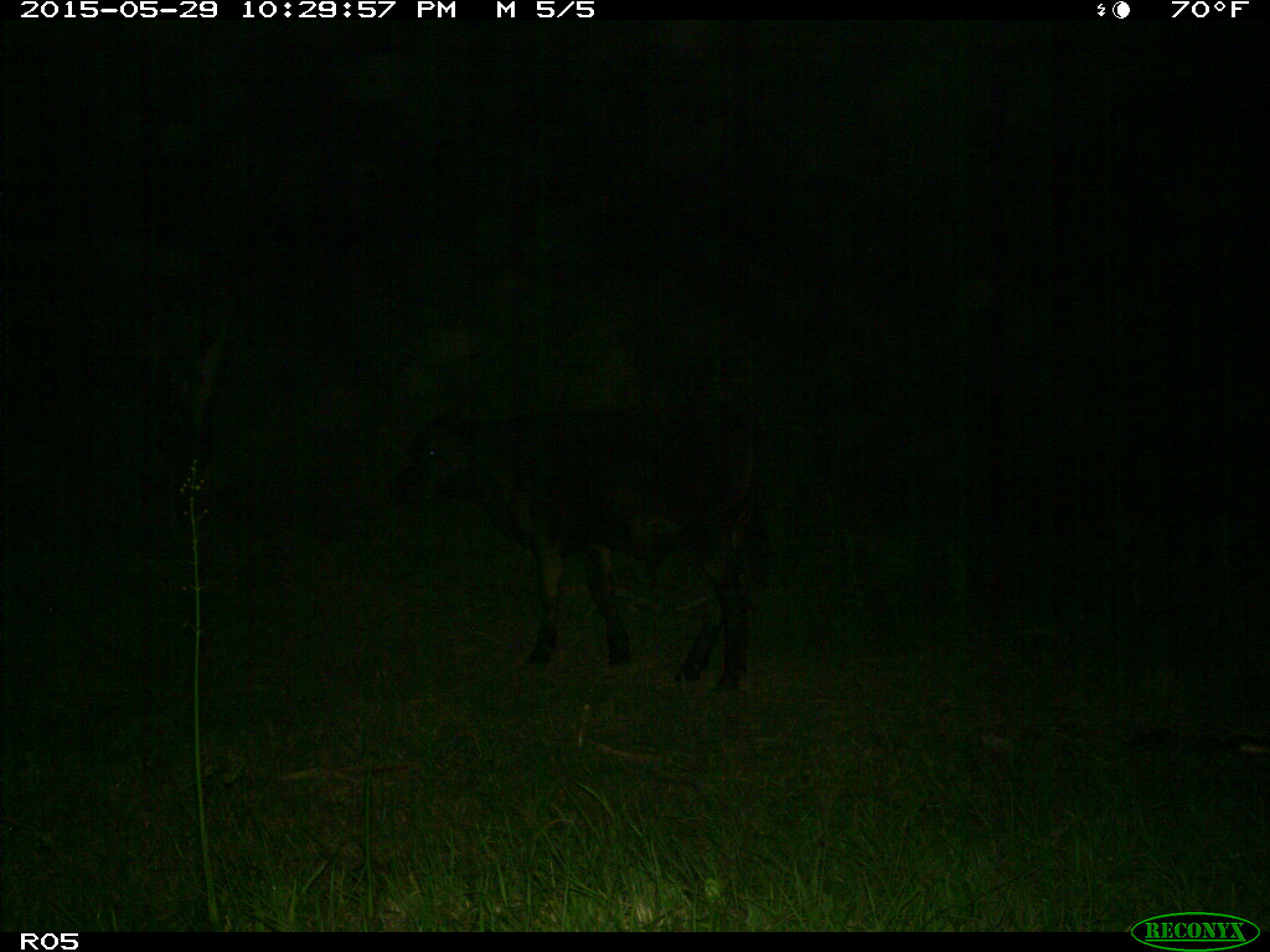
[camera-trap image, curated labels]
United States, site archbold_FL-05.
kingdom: Animalia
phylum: Chordata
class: Mammalia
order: Artiodactyla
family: Bovidae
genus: Bos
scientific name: Bos taurus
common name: domestic cow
Bos taurus (domestic cow).